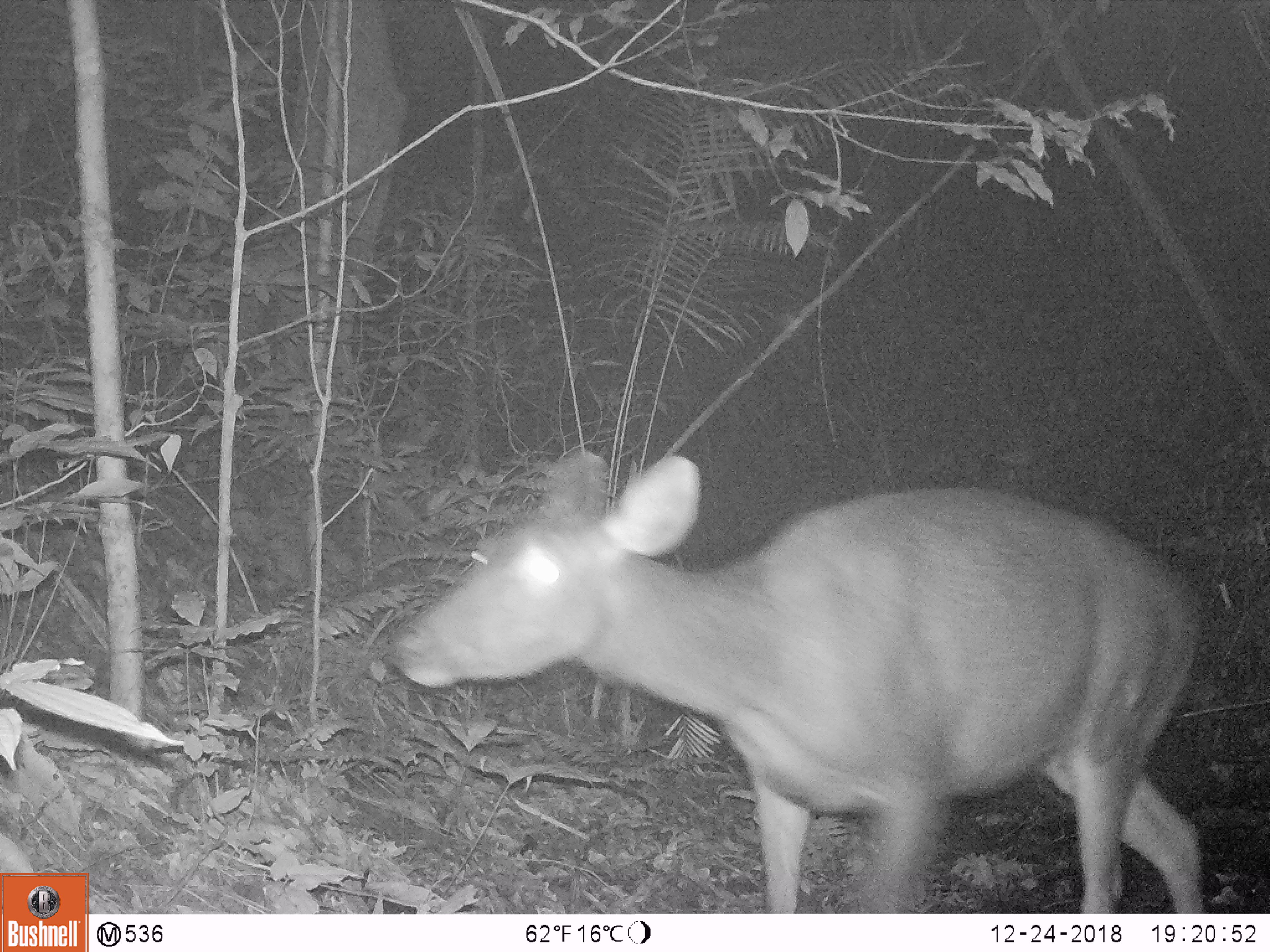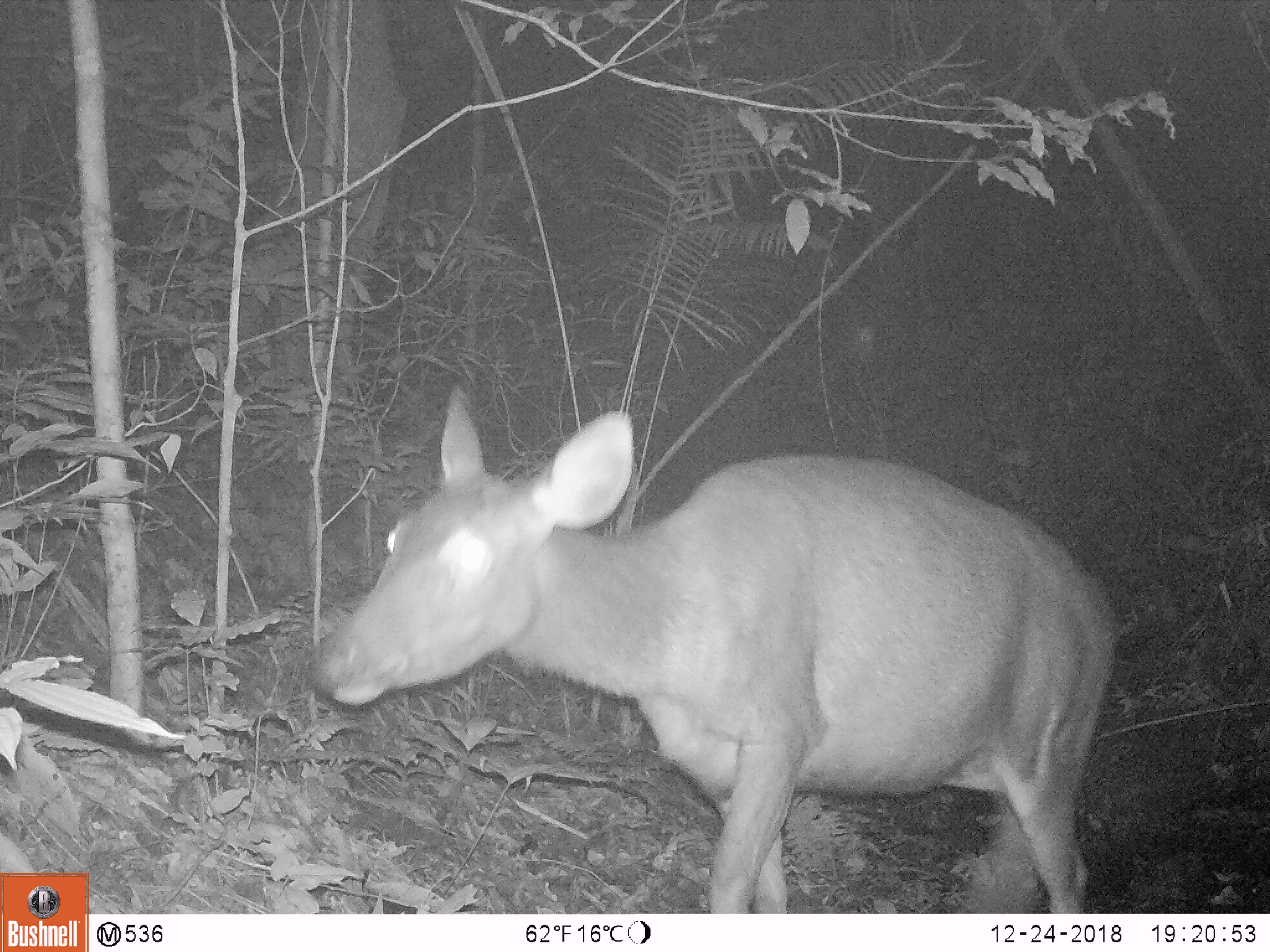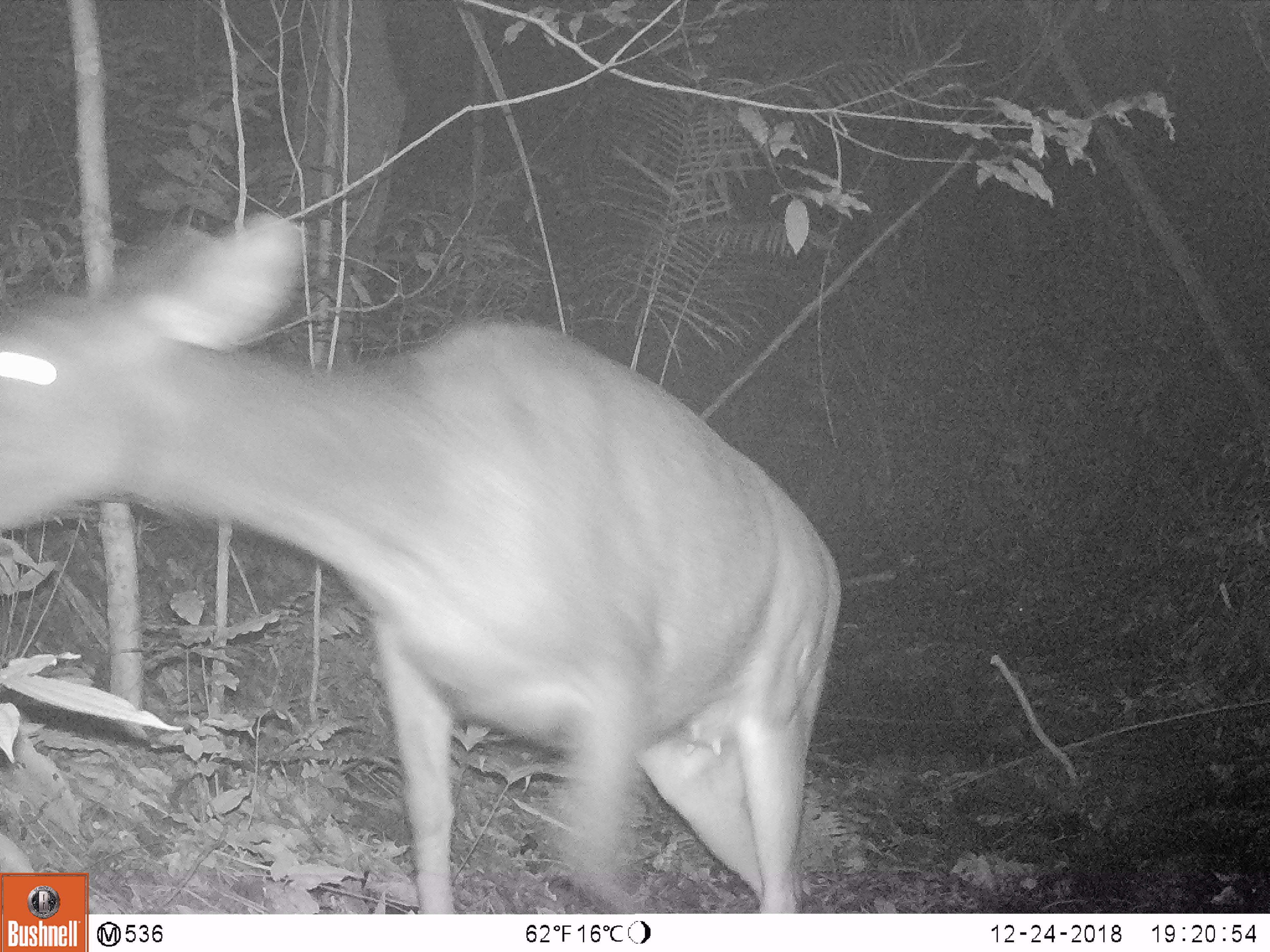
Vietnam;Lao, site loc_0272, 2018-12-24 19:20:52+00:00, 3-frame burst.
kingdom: Animalia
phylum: Chordata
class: Mammalia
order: Artiodactyla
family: Cervidae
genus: Rusa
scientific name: Rusa unicolor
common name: sambar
Sambar (Rusa unicolor). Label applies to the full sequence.